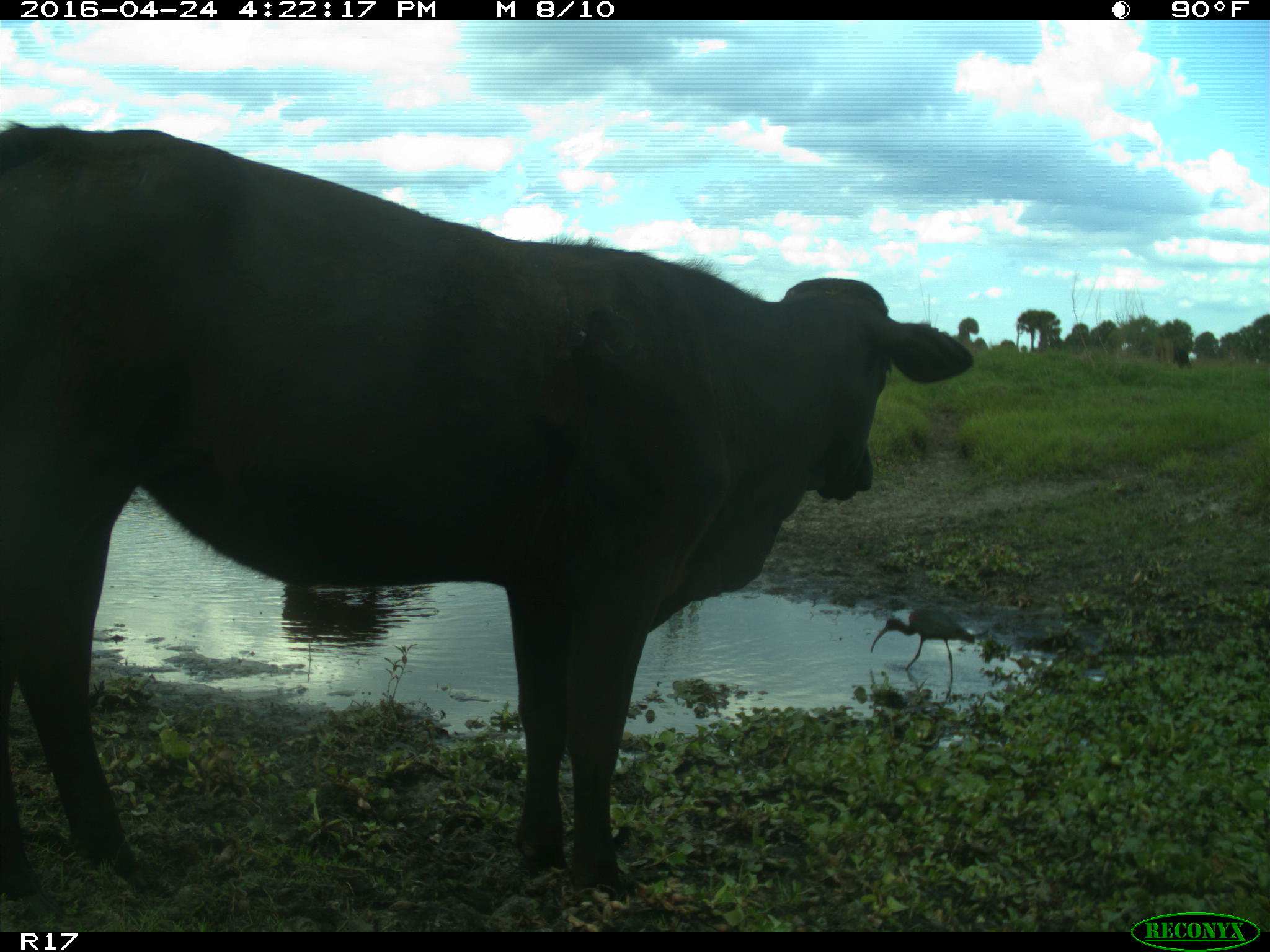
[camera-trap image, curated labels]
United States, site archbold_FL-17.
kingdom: Animalia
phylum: Chordata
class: Mammalia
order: Artiodactyla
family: Bovidae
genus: Bos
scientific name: Bos taurus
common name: domestic cow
Bos taurus (domestic cow).